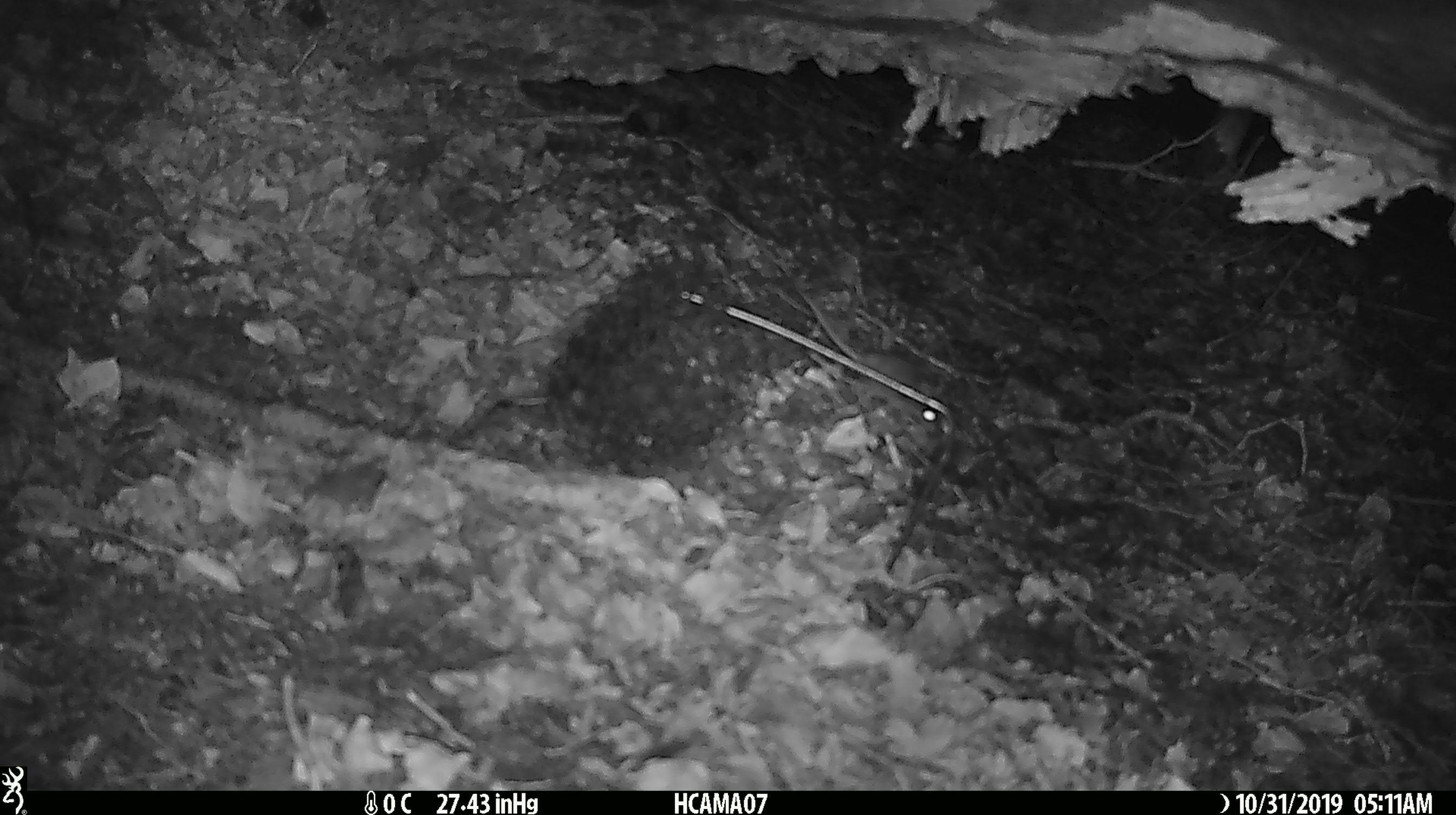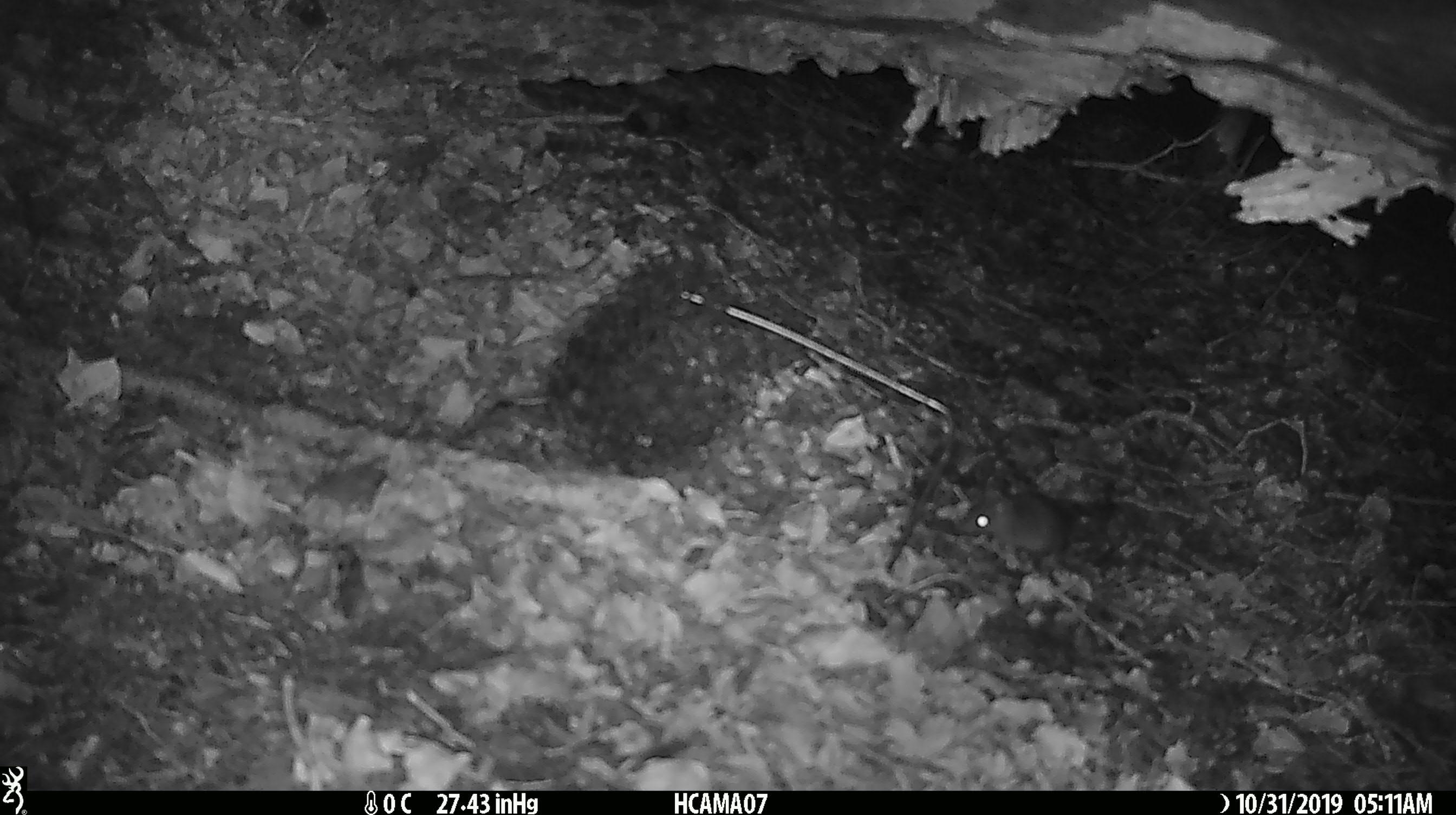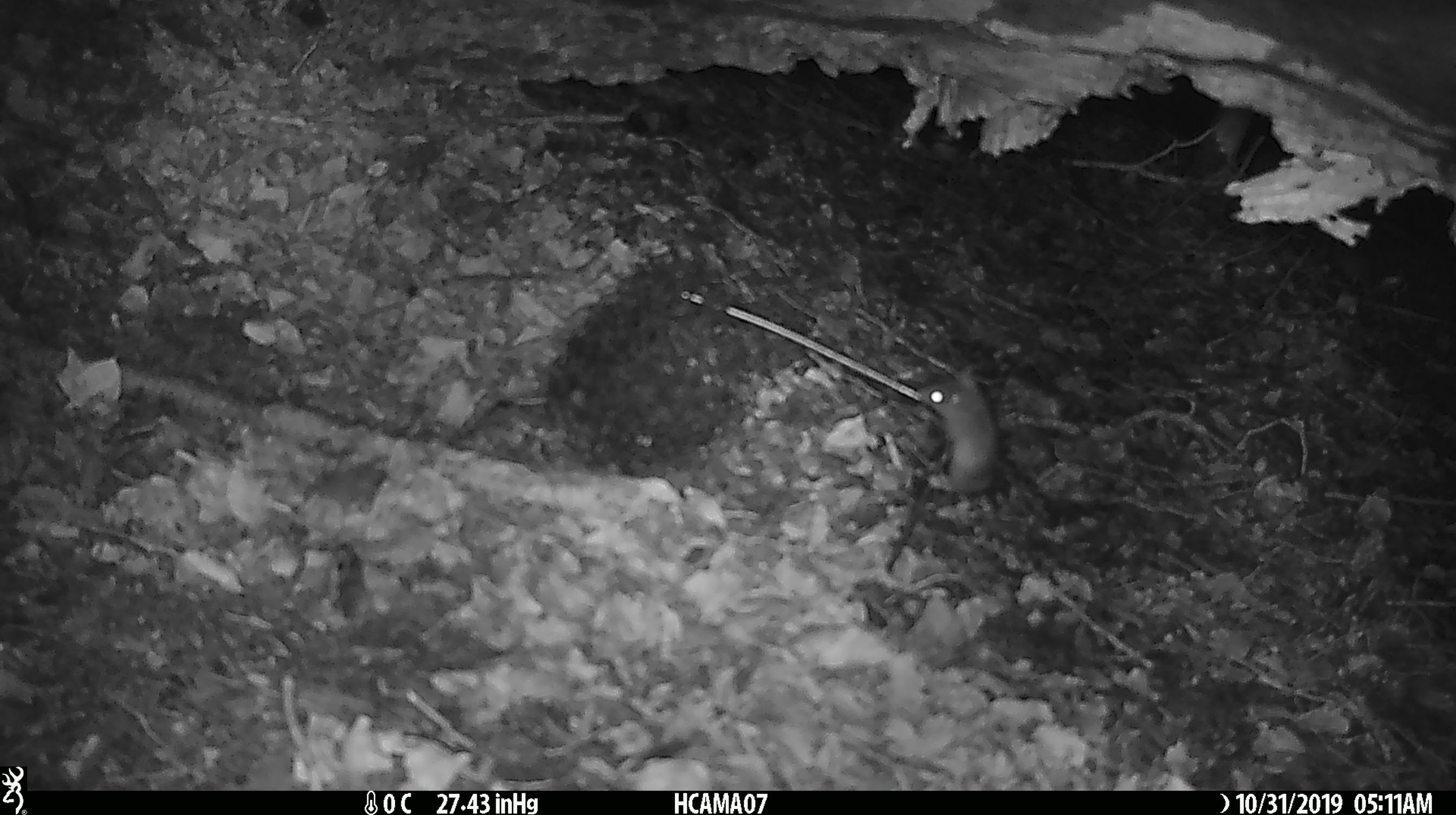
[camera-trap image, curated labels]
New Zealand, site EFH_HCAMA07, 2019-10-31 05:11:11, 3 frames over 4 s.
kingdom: Animalia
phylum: Chordata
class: Mammalia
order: Rodentia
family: Muridae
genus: Mus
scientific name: Mus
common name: mouse